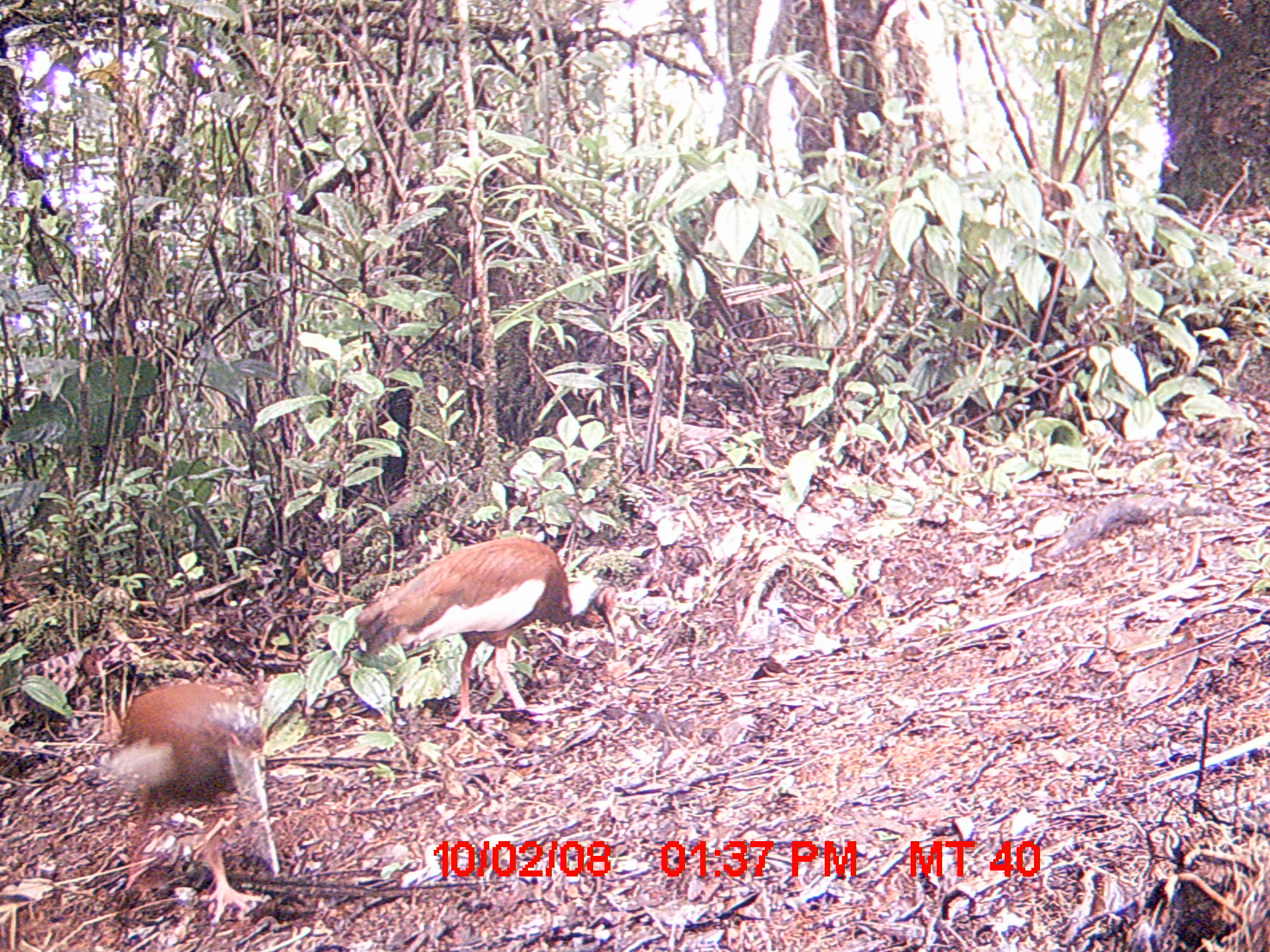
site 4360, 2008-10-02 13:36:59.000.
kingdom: Animalia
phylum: Chordata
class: Aves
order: Pelecaniformes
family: Threskiornithidae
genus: Lophotibis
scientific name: Lophotibis cristata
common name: madagascan ibis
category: lophotibis cristataa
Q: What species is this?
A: Lophotibis cristataa (madagascan ibis) (Lophotibis cristata).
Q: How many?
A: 2.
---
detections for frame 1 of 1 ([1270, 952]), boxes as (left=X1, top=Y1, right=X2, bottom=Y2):
lophotibis cristataa: (left=351, top=534, right=621, bottom=729); (left=93, top=673, right=270, bottom=924)